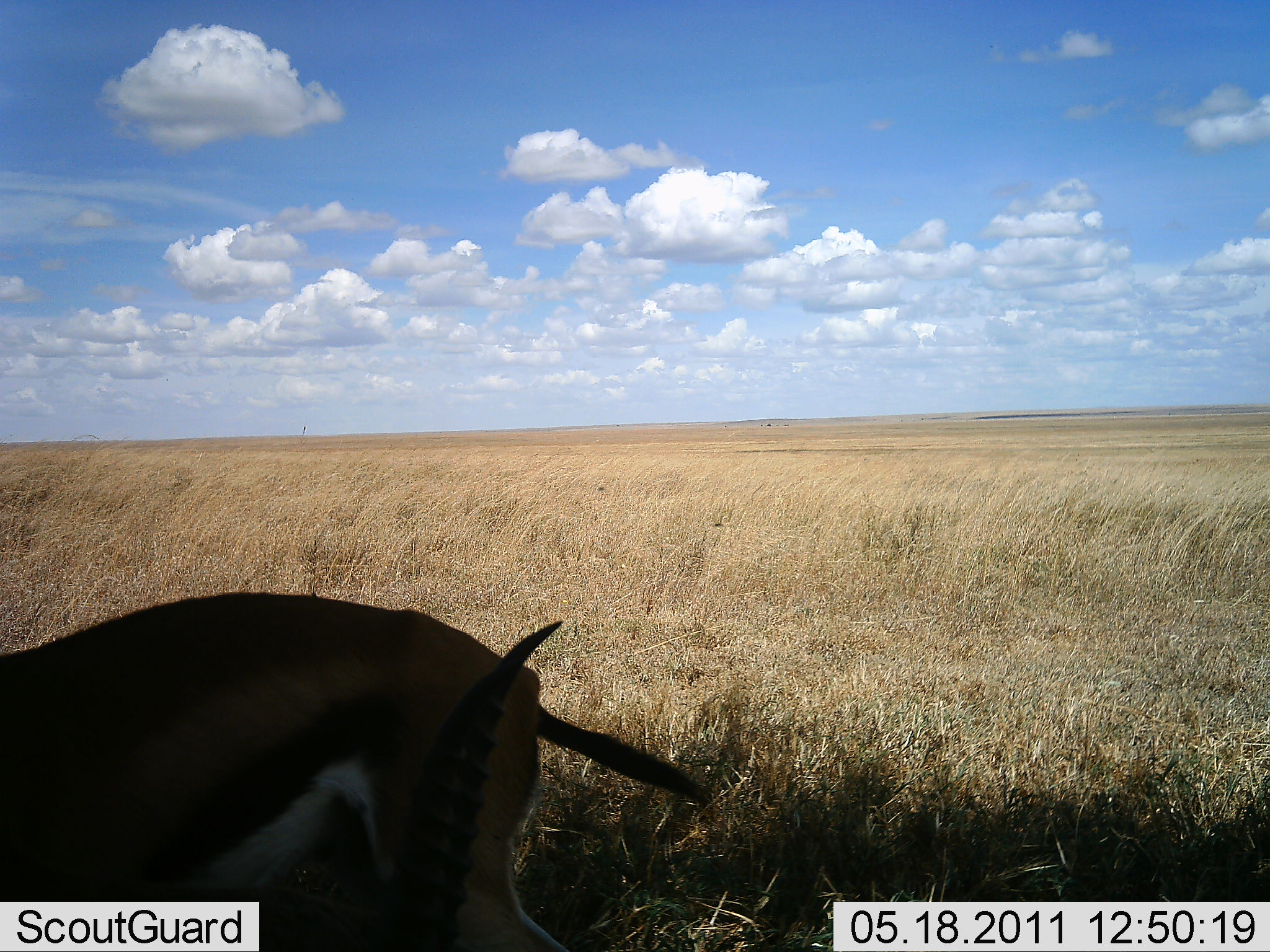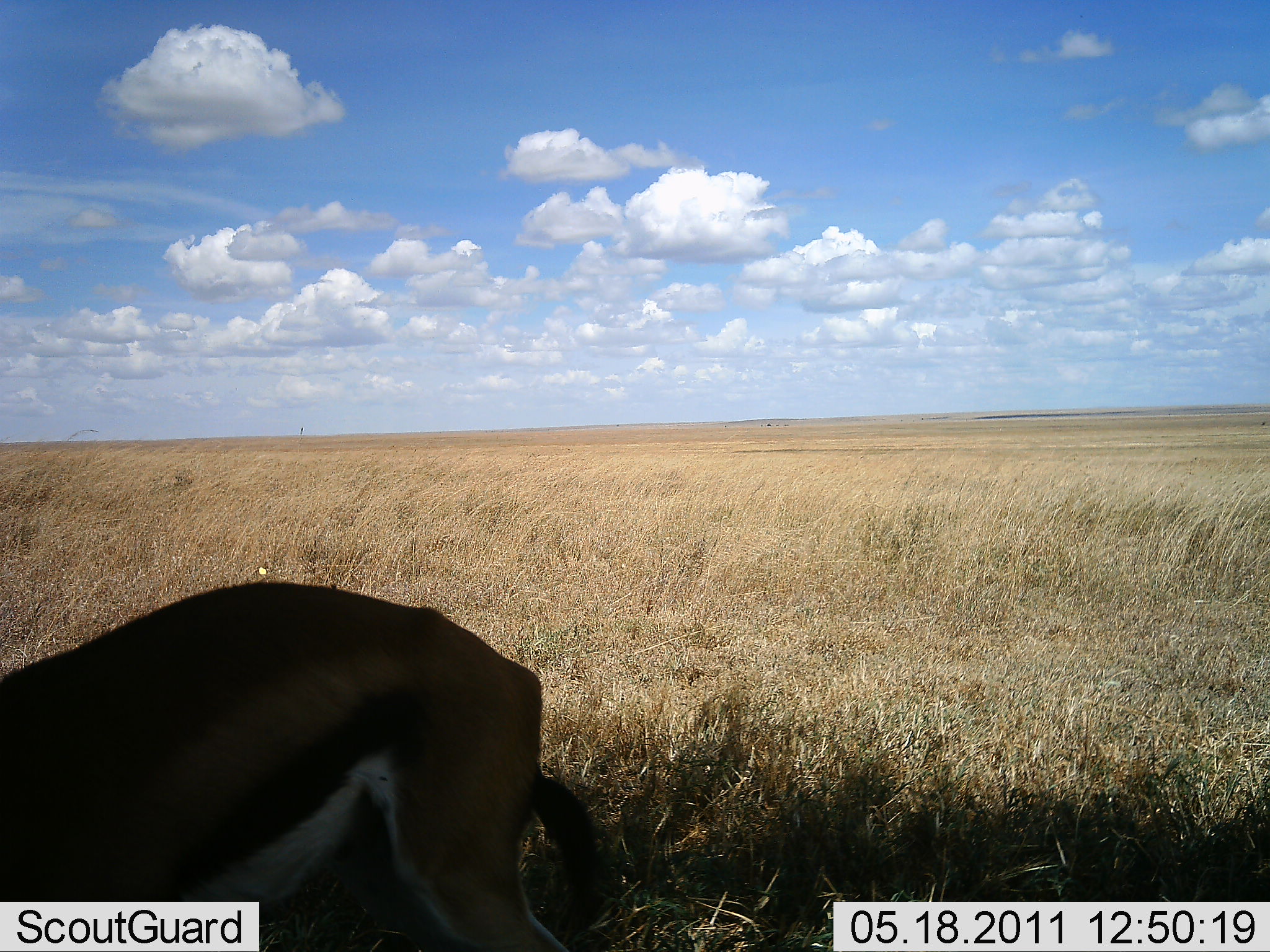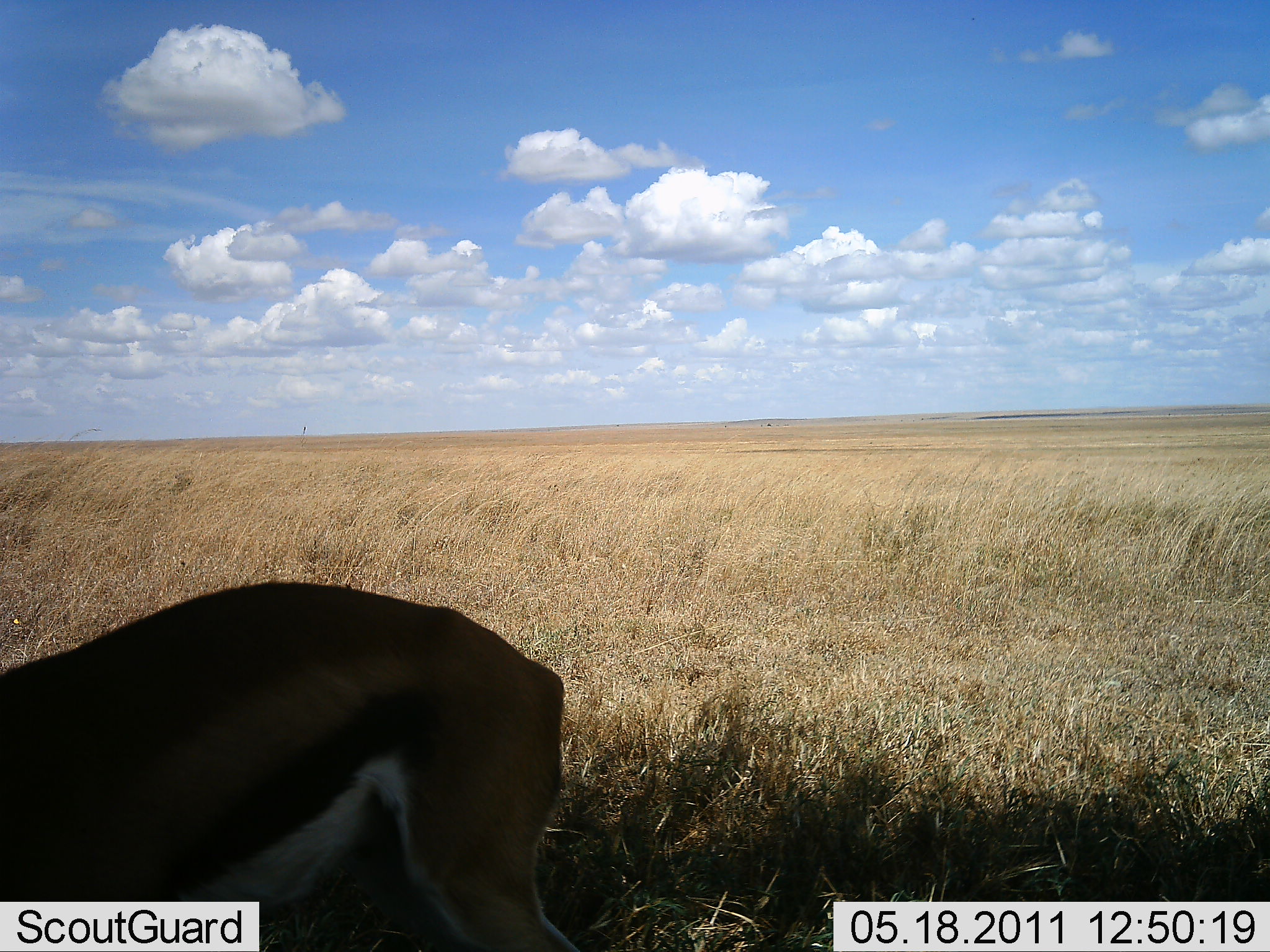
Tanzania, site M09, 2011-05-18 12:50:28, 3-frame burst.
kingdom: Animalia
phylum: Chordata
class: Mammalia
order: Artiodactyla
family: Bovidae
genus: Eudorcas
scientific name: Eudorcas thomsonii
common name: thomson's gazelle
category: gazellethomsons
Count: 1.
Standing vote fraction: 75%.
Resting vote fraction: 0%.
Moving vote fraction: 8%.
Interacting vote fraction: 0%.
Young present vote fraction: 0%.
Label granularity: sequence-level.